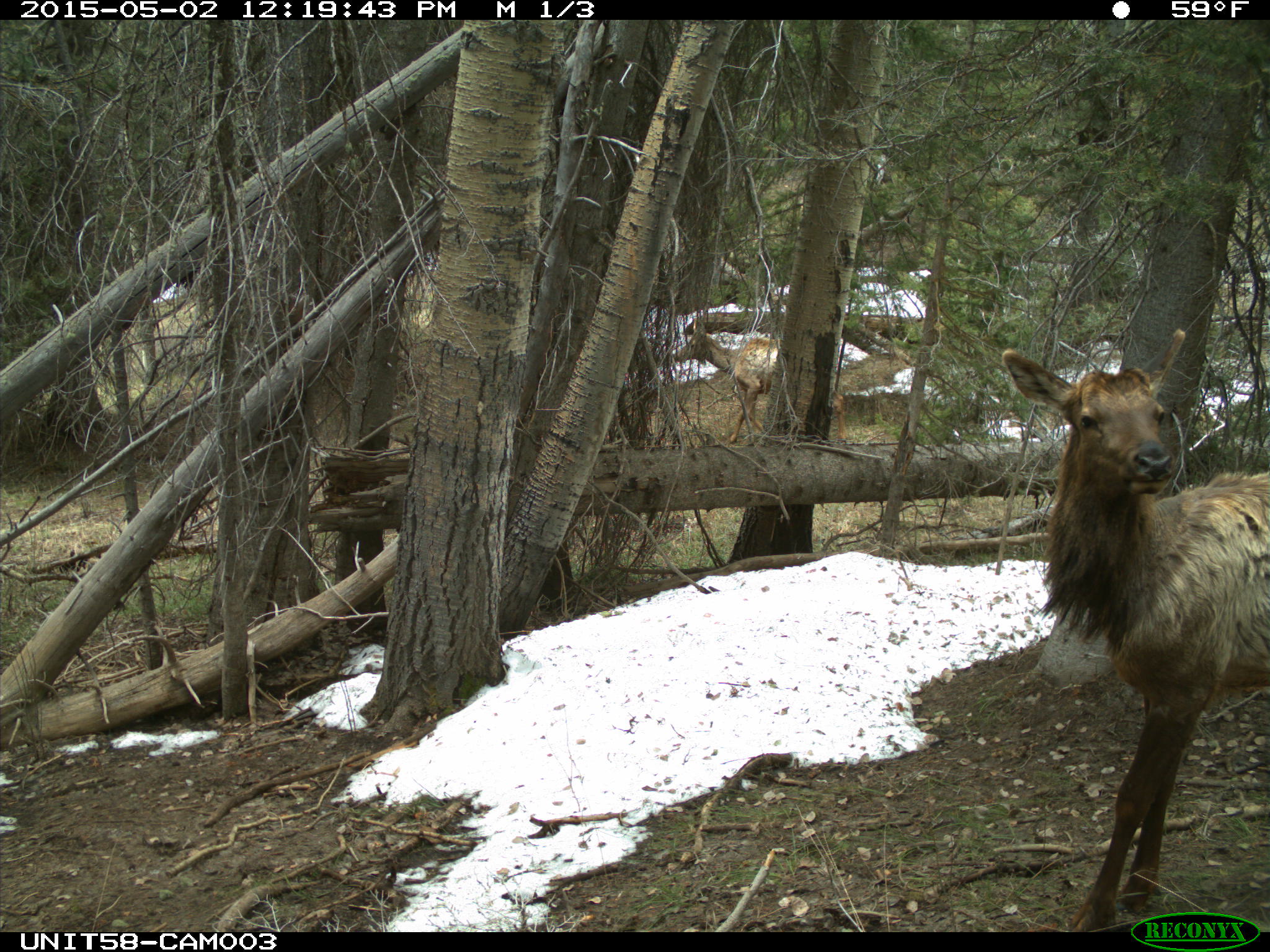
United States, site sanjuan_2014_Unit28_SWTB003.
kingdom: Animalia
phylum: Chordata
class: Mammalia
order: Artiodactyla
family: Cervidae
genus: Cervus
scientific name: Cervus elaphus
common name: red deer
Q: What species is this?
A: Cervus elaphus (red deer).